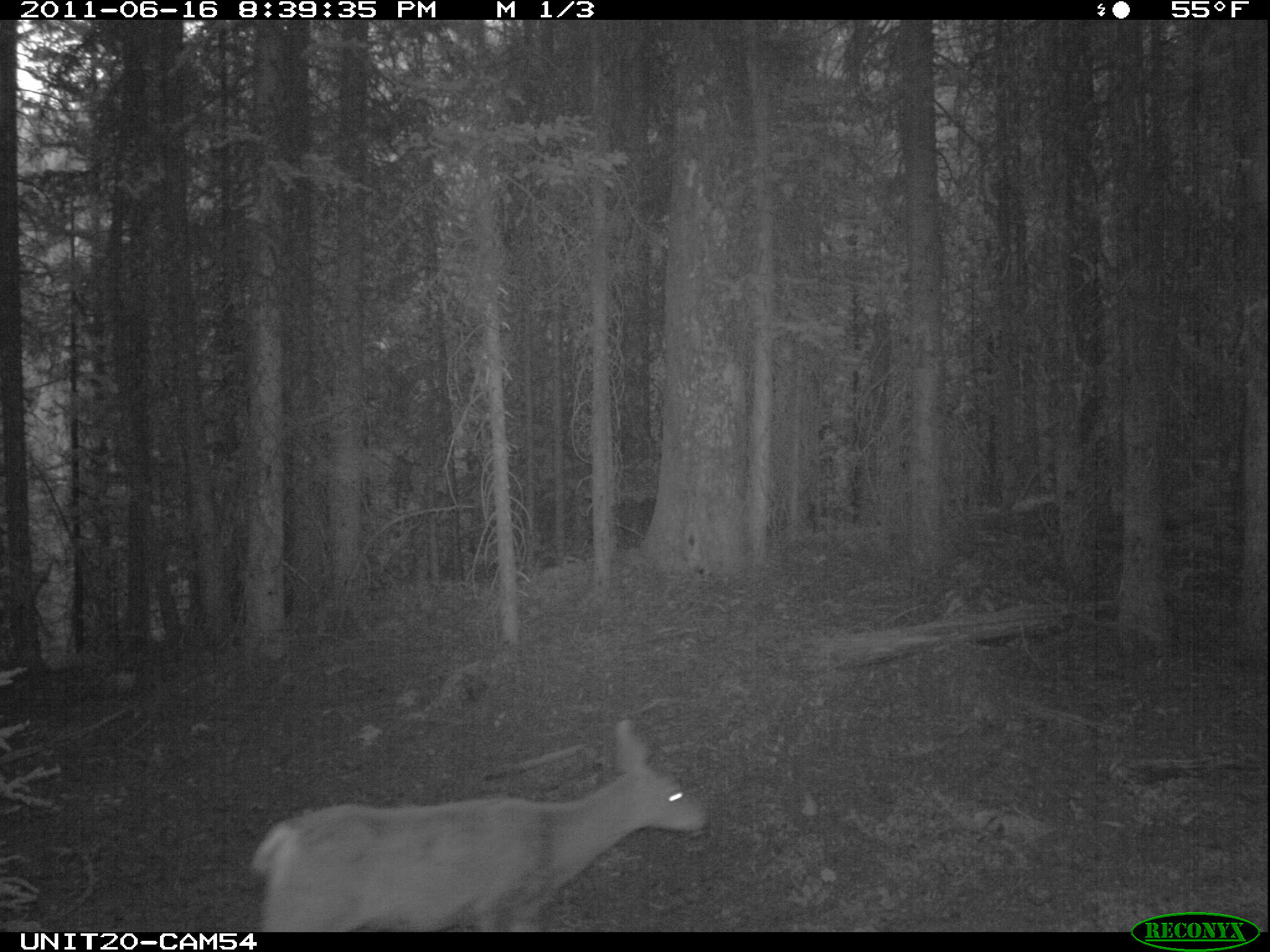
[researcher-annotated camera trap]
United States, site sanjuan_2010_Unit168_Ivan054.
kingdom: Animalia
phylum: Chordata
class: Mammalia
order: Artiodactyla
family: Cervidae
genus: Odocoileus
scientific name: Odocoileus hemionus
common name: mule deer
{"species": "Odocoileus hemionus (mule deer)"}